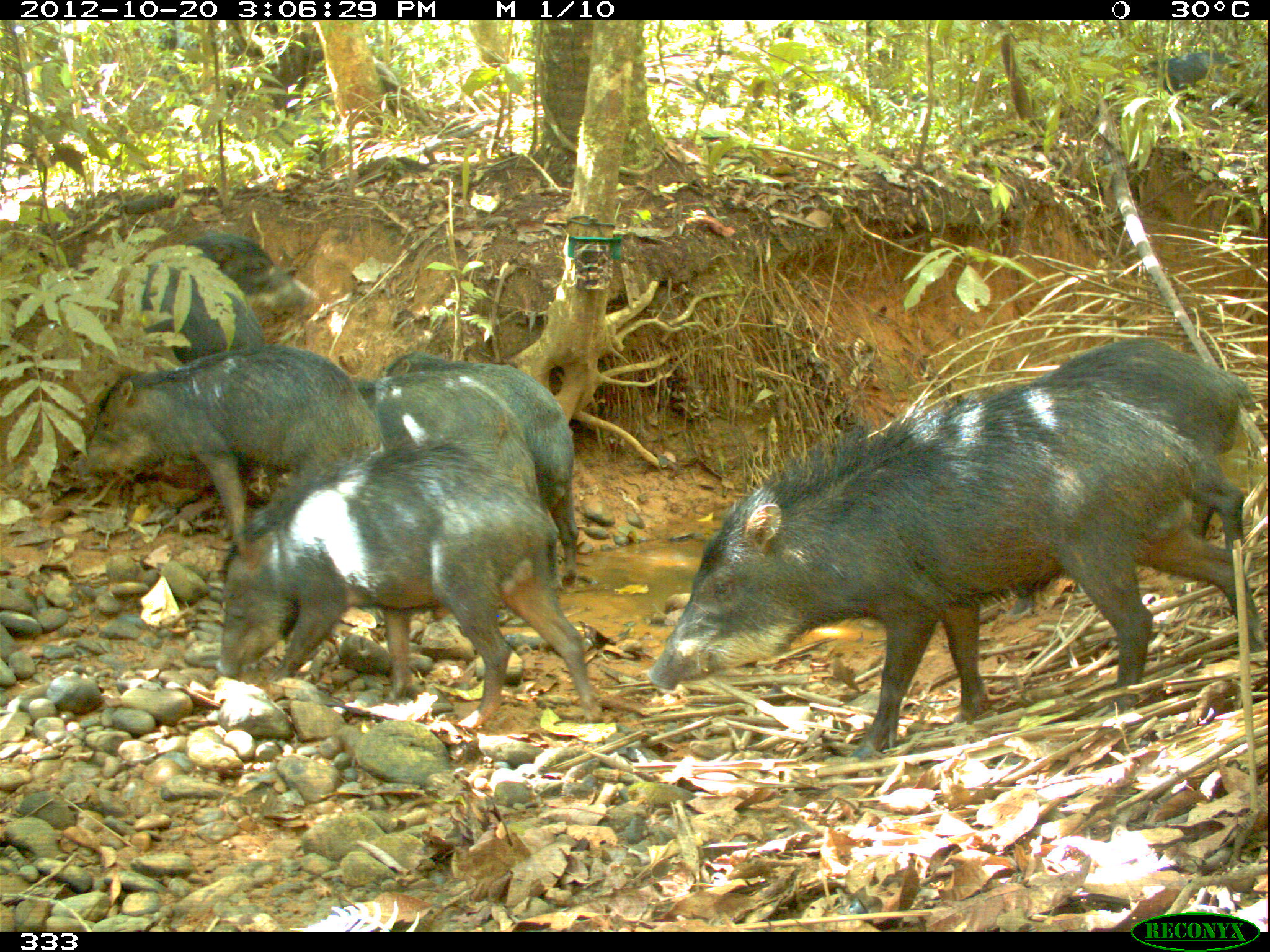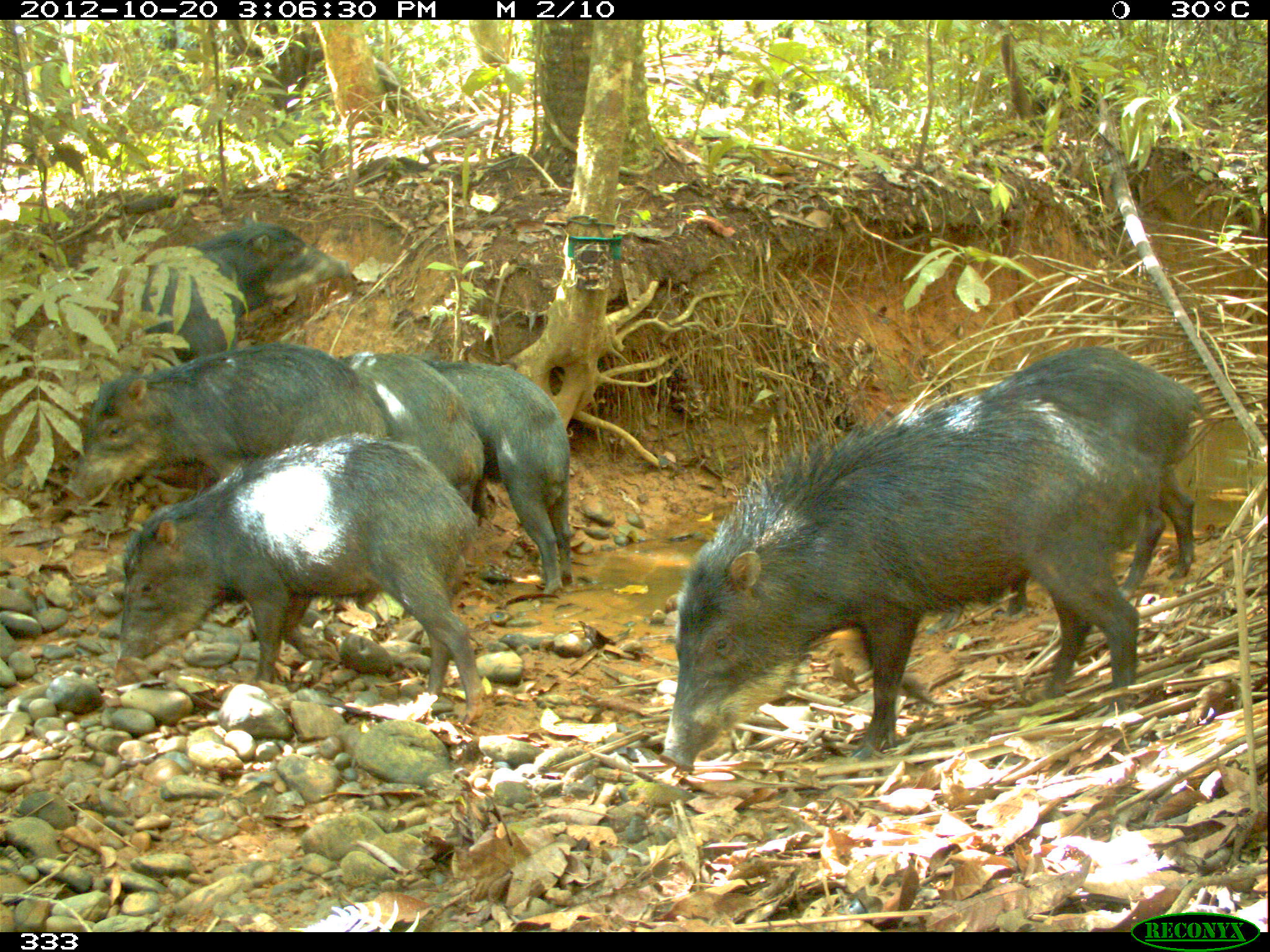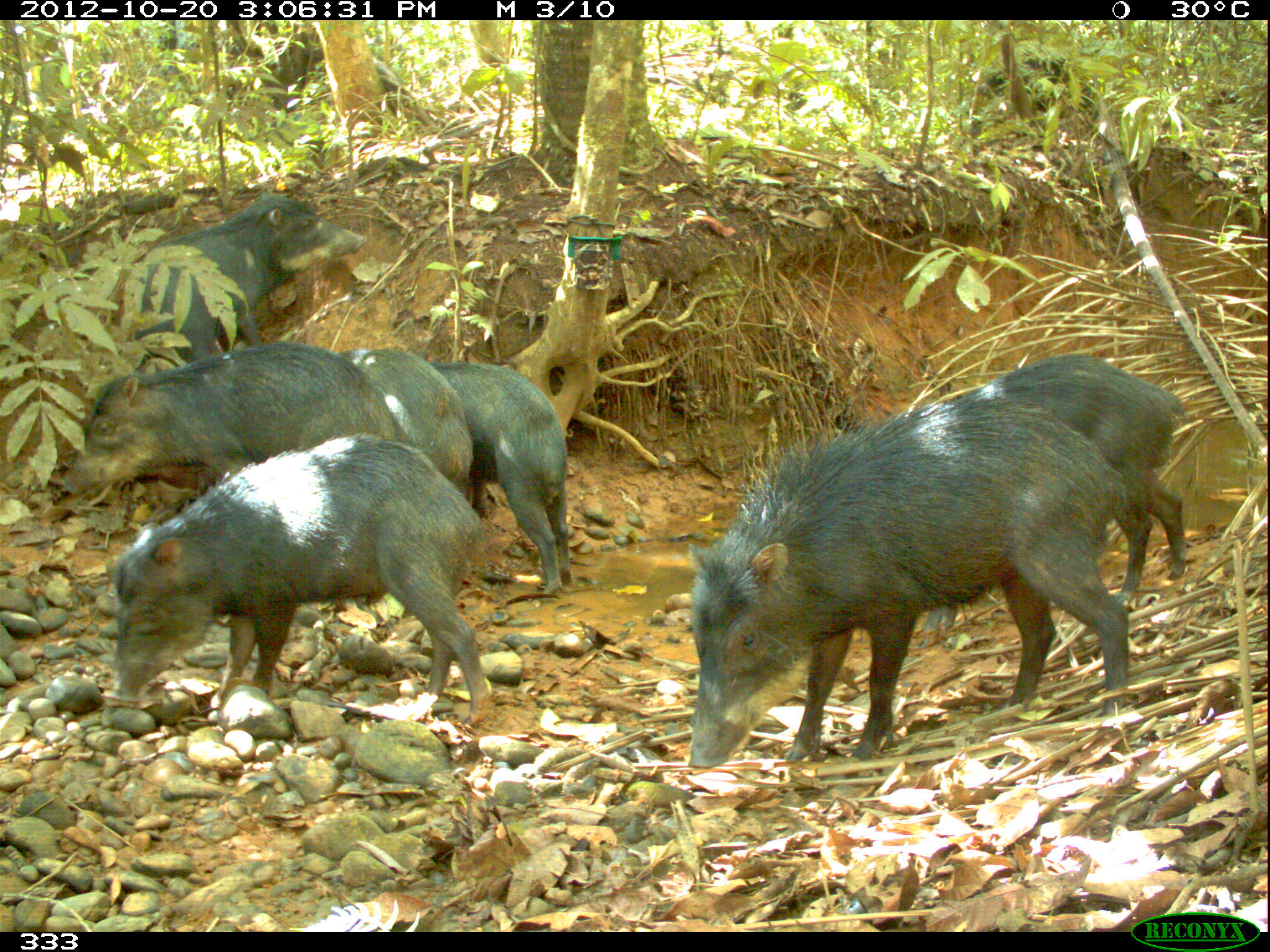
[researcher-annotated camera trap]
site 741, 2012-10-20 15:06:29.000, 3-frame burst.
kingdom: Animalia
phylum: Chordata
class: Mammalia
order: Artiodactyla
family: Tayassuidae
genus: Tayassu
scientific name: Tayassu pecari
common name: white-lipped peccary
Tayassu pecari (white-lipped peccary).